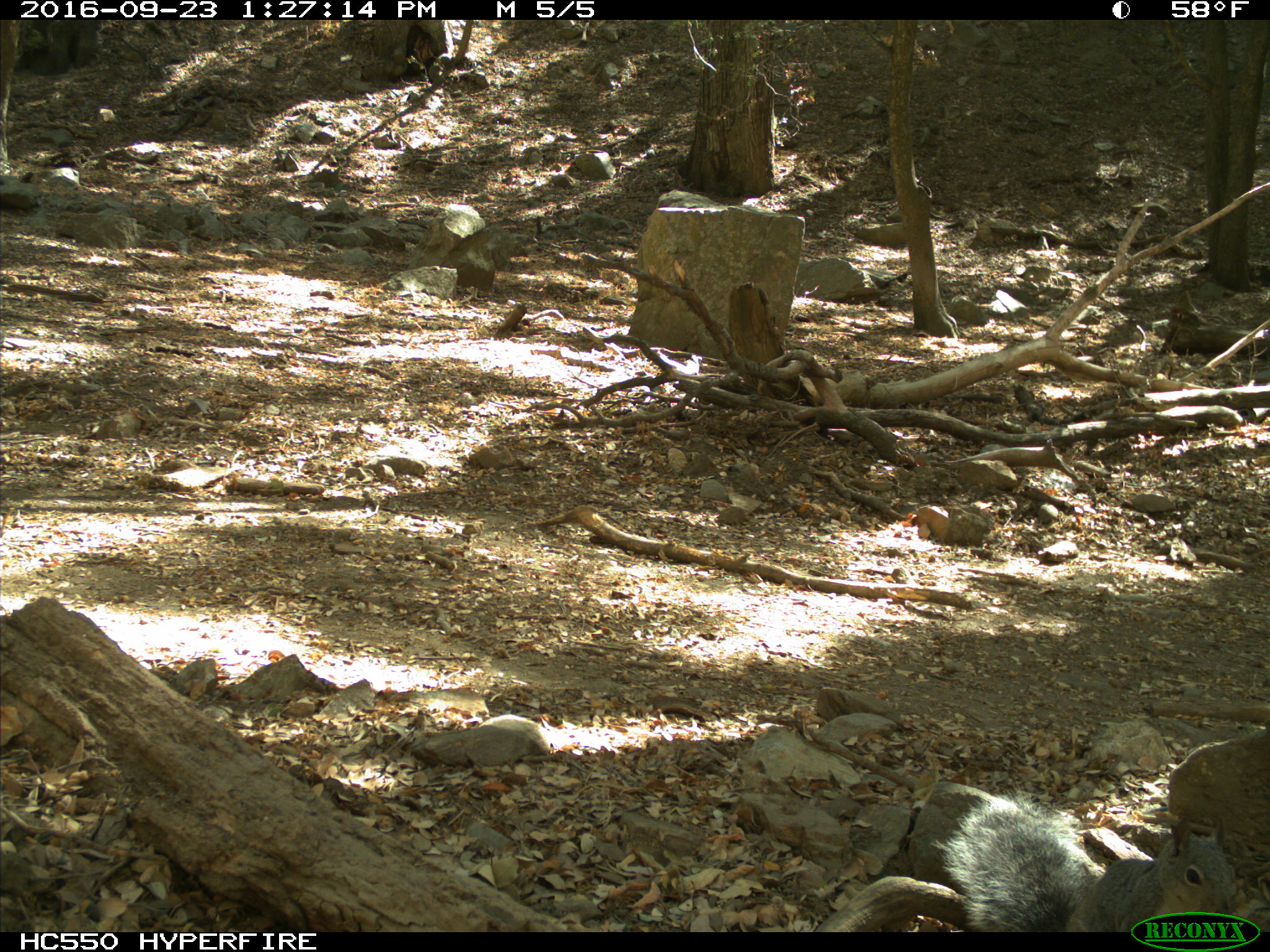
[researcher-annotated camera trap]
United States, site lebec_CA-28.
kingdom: Animalia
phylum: Chordata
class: Mammalia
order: Rodentia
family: Sciuridae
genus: Sciurus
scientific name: Sciurus carolinensis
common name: eastern gray squirrel